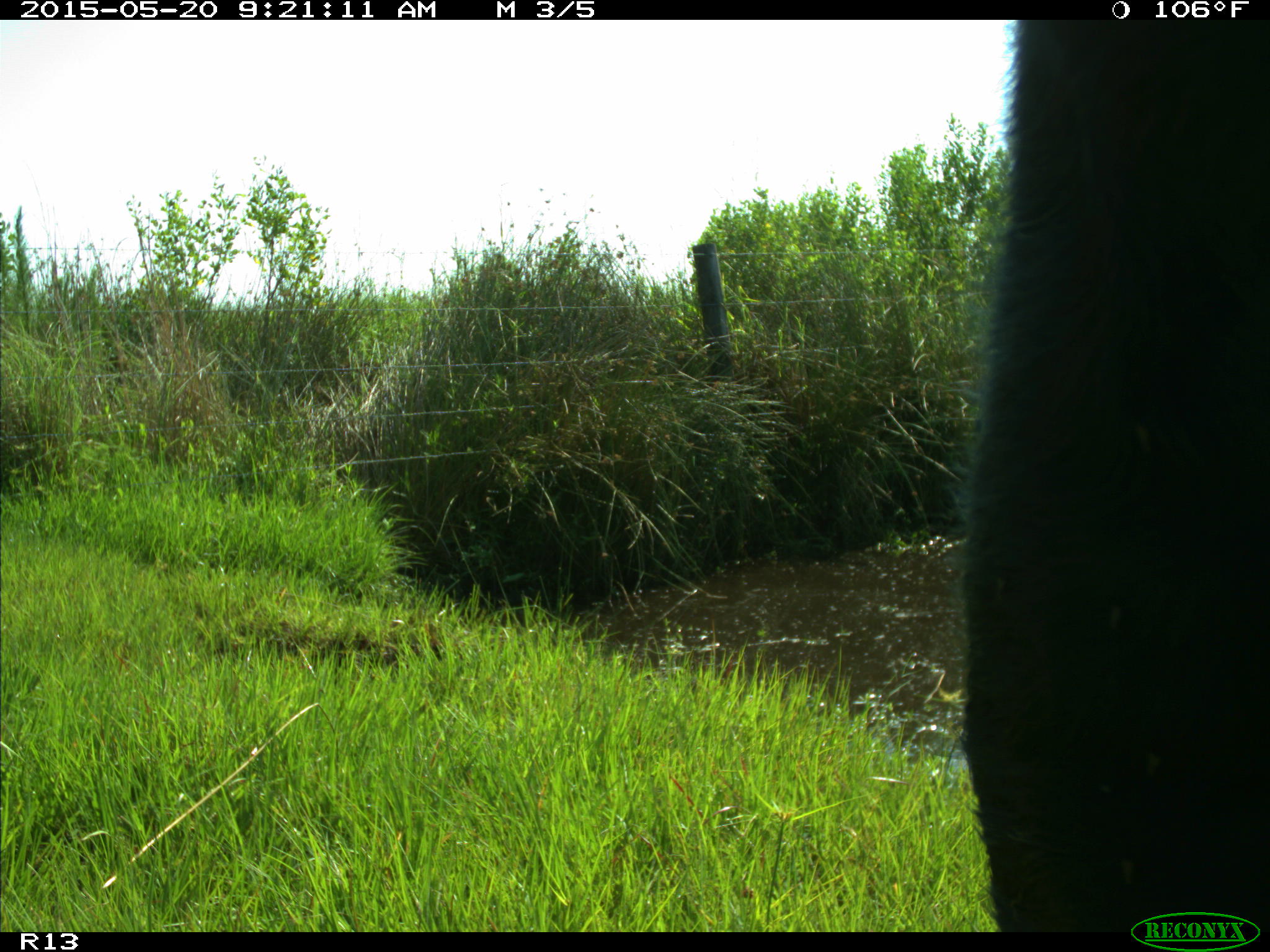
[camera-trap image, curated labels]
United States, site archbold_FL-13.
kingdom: Animalia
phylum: Chordata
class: Mammalia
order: Artiodactyla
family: Bovidae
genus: Bos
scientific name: Bos taurus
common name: domestic cow